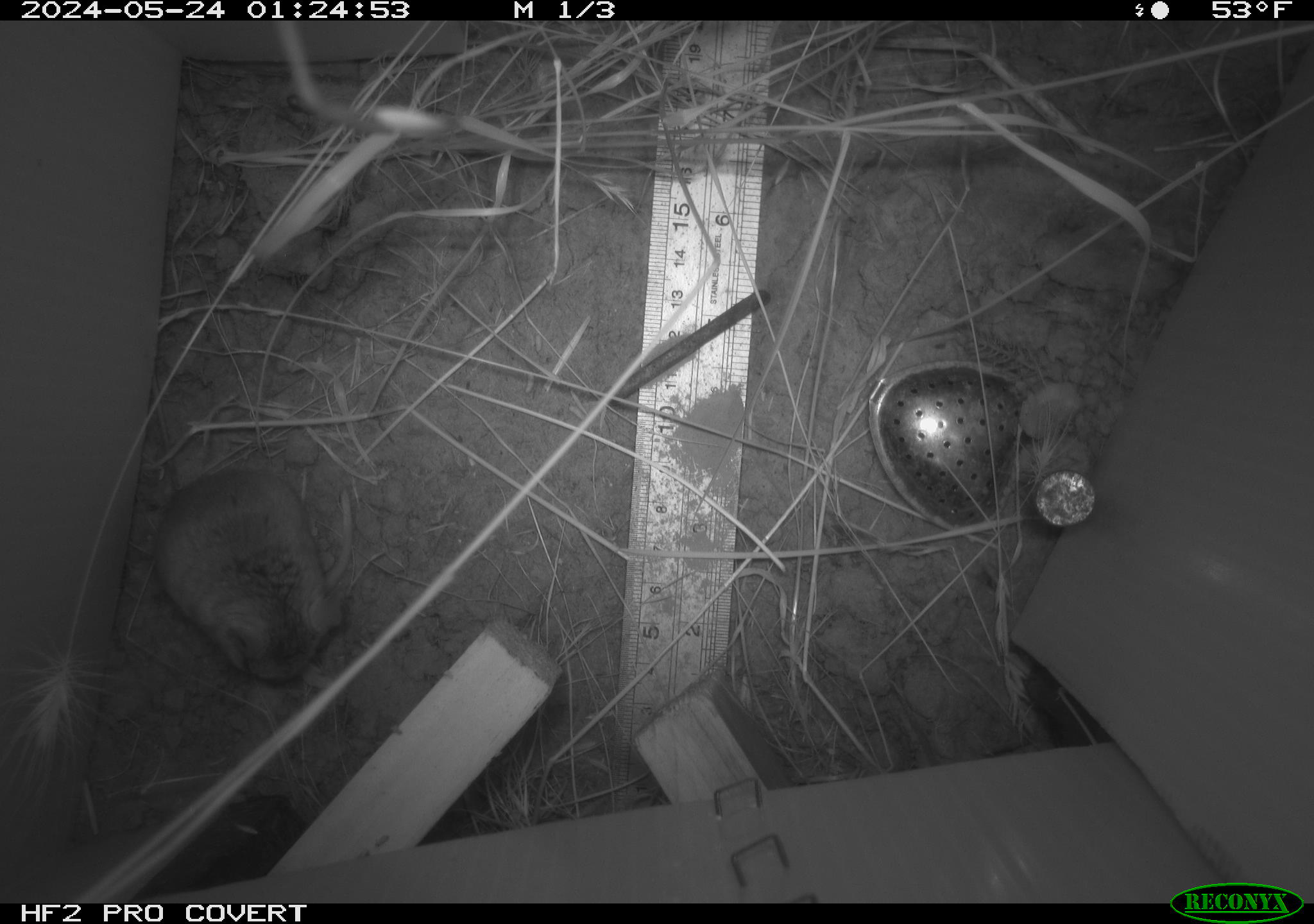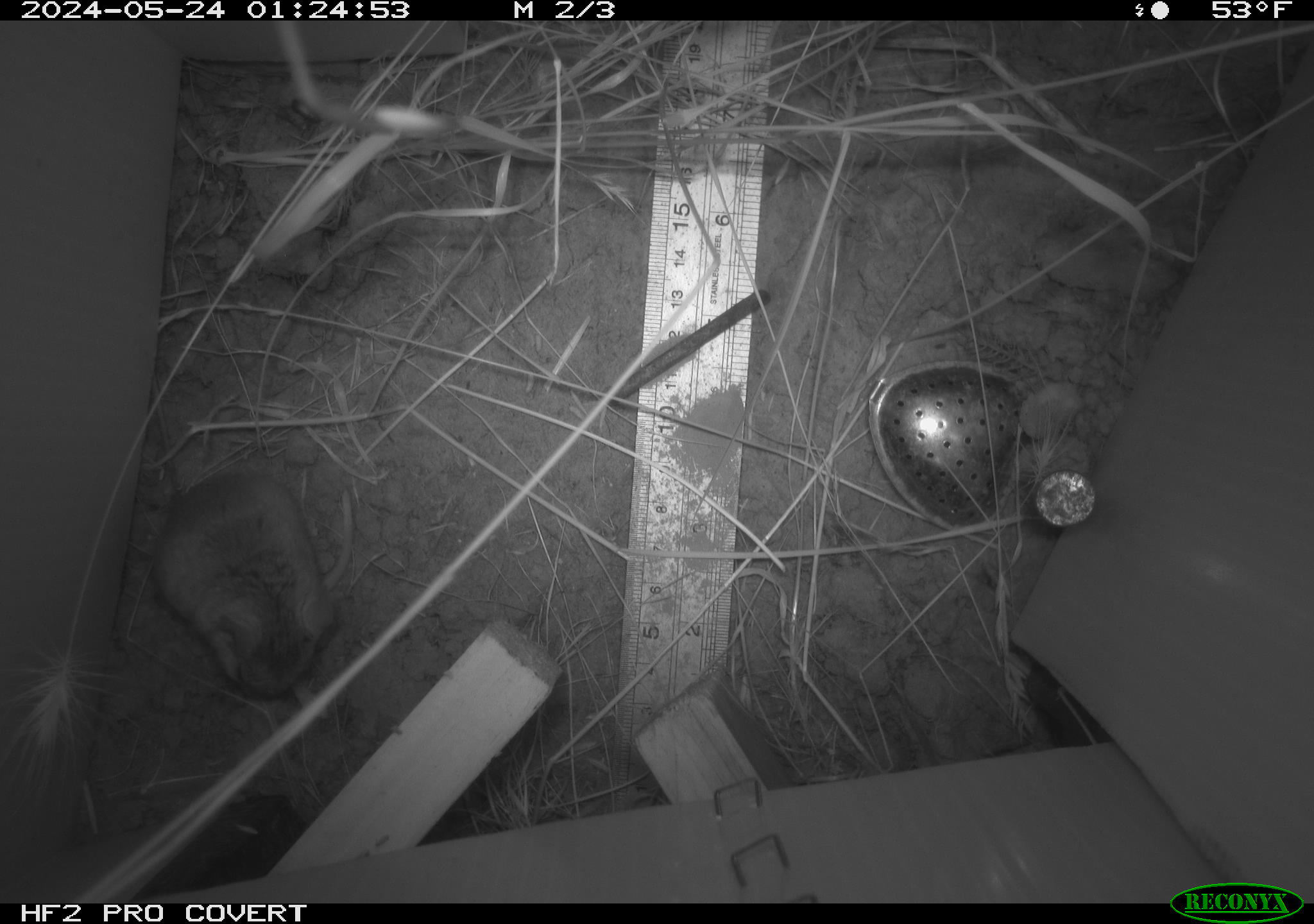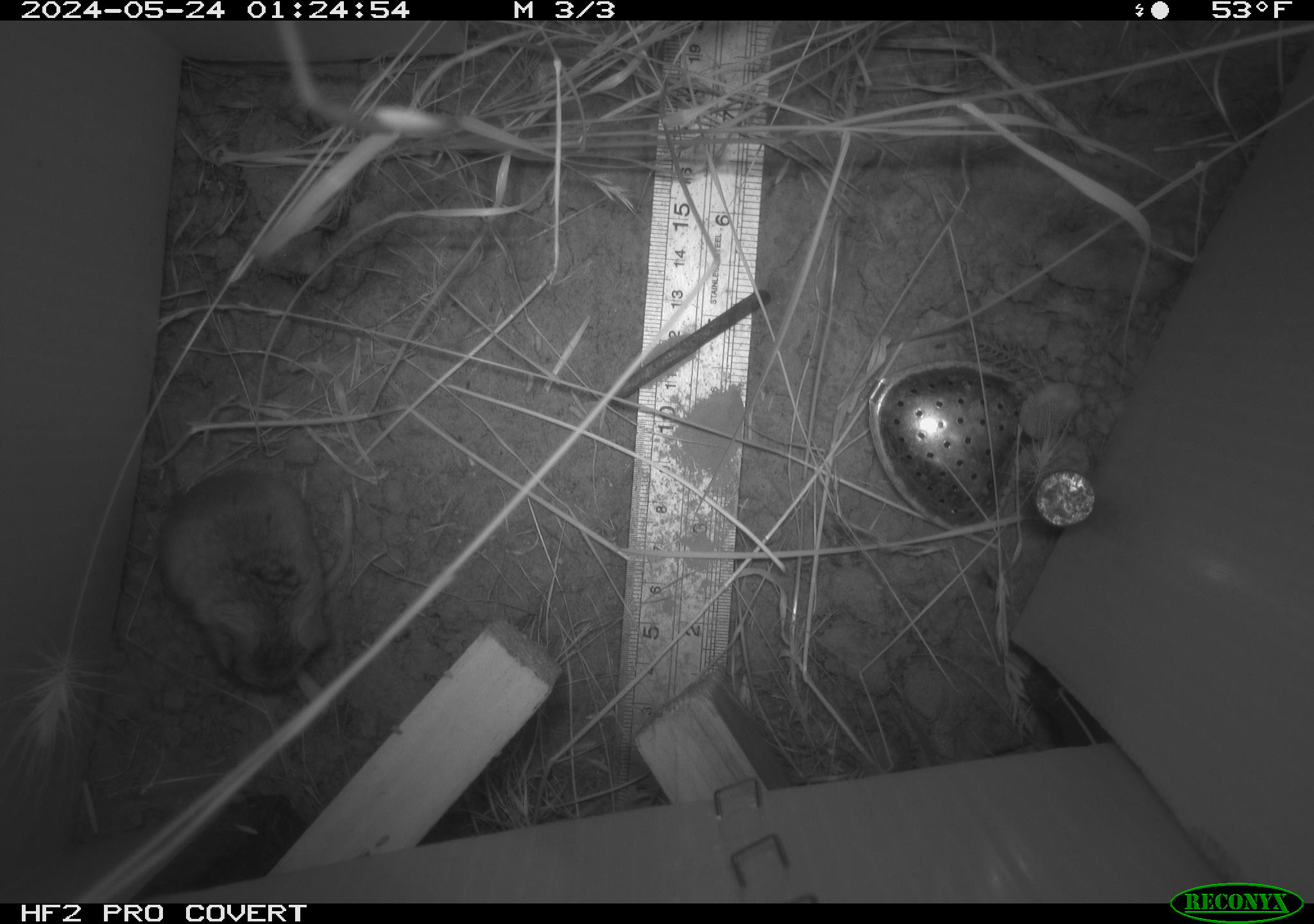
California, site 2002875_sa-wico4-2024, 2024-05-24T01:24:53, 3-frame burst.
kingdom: Animalia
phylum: Chordata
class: Mammalia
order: Rodentia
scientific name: Rodentia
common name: rodent